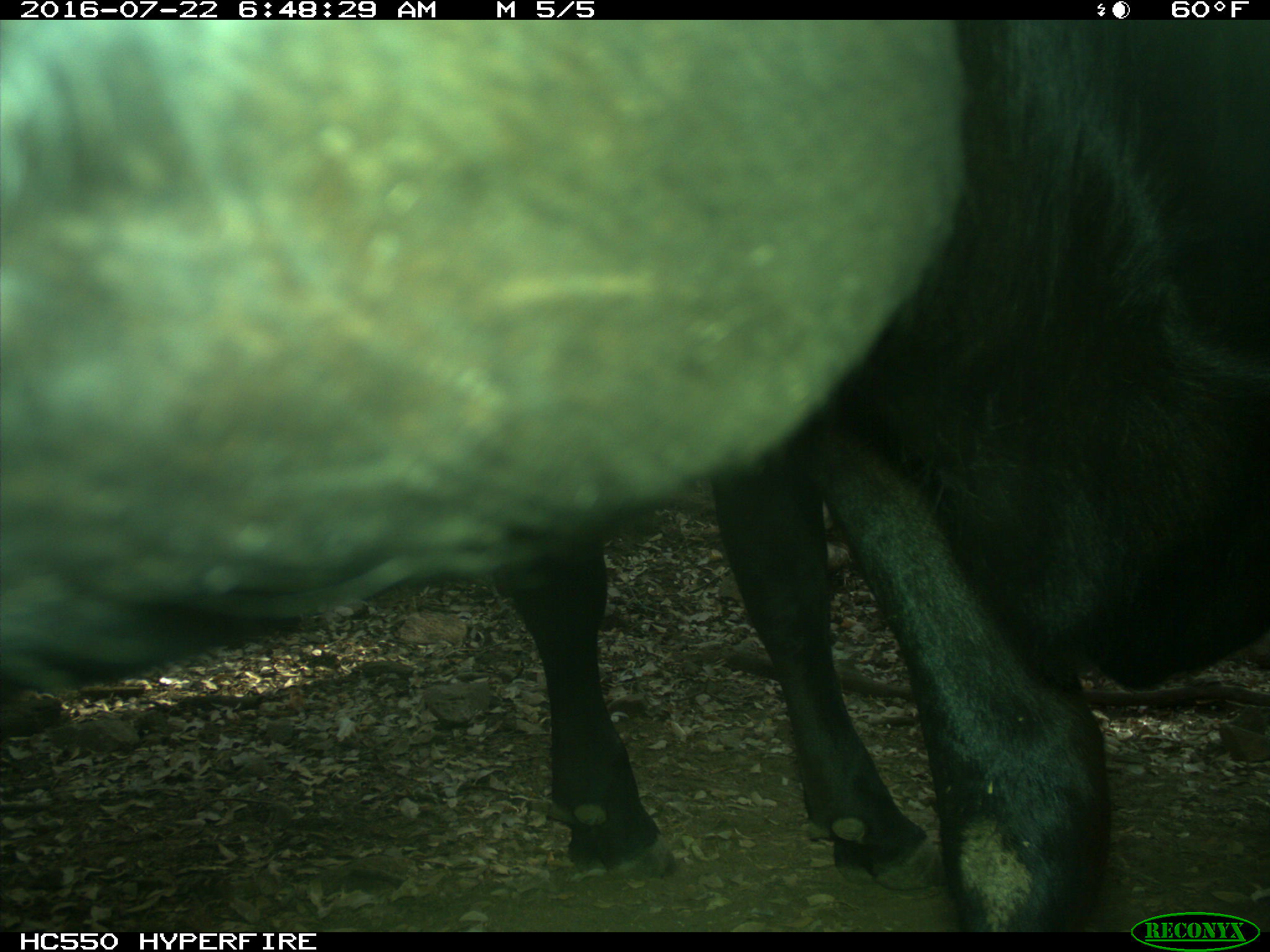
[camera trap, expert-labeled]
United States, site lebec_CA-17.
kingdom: Animalia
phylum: Chordata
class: Mammalia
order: Artiodactyla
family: Bovidae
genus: Bos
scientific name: Bos taurus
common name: domestic cow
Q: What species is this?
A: Bos taurus (domestic cow).